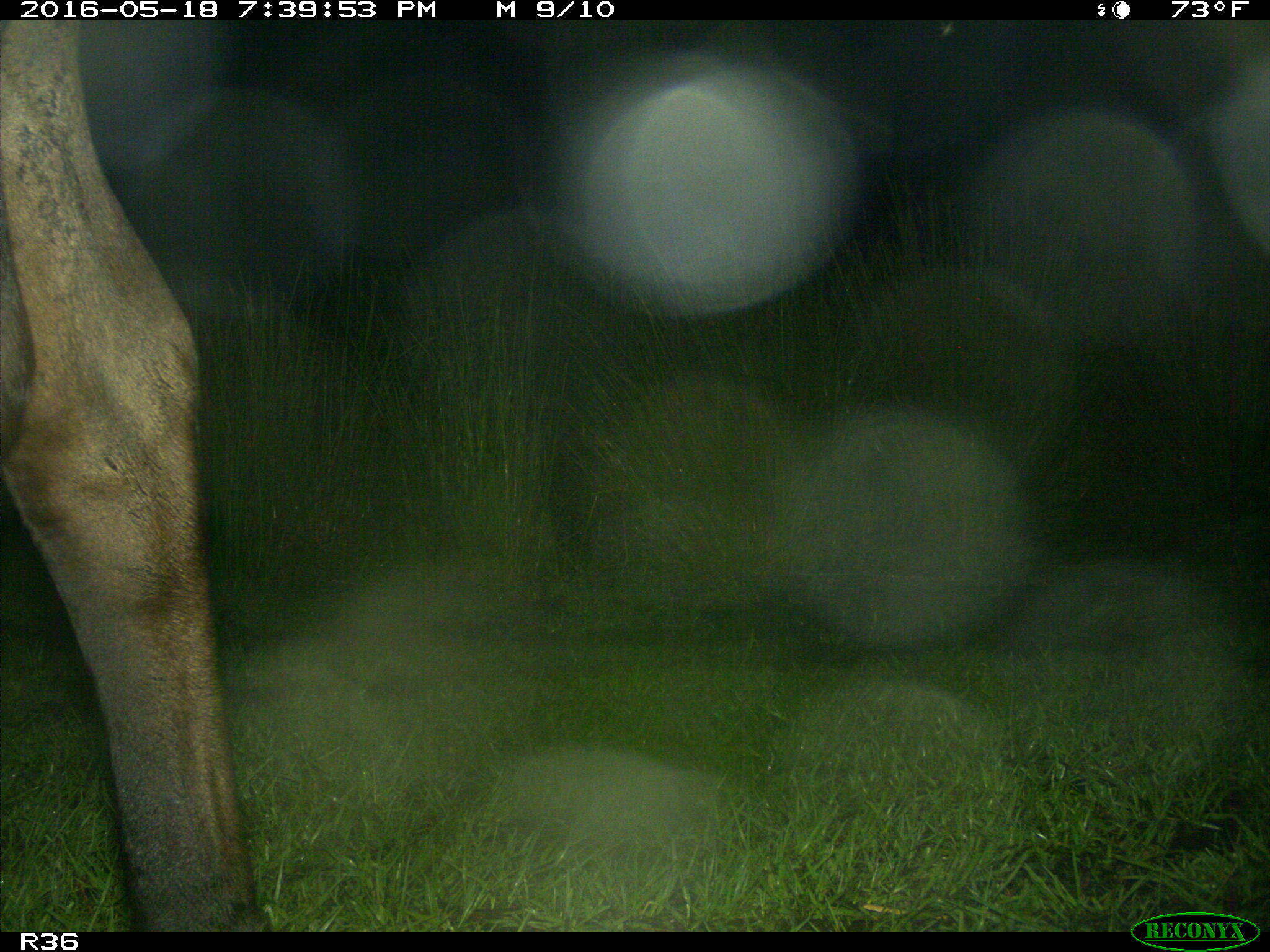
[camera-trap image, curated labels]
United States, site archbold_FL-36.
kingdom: Animalia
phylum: Chordata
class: Mammalia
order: Artiodactyla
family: Bovidae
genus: Bos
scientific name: Bos taurus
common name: domestic cow